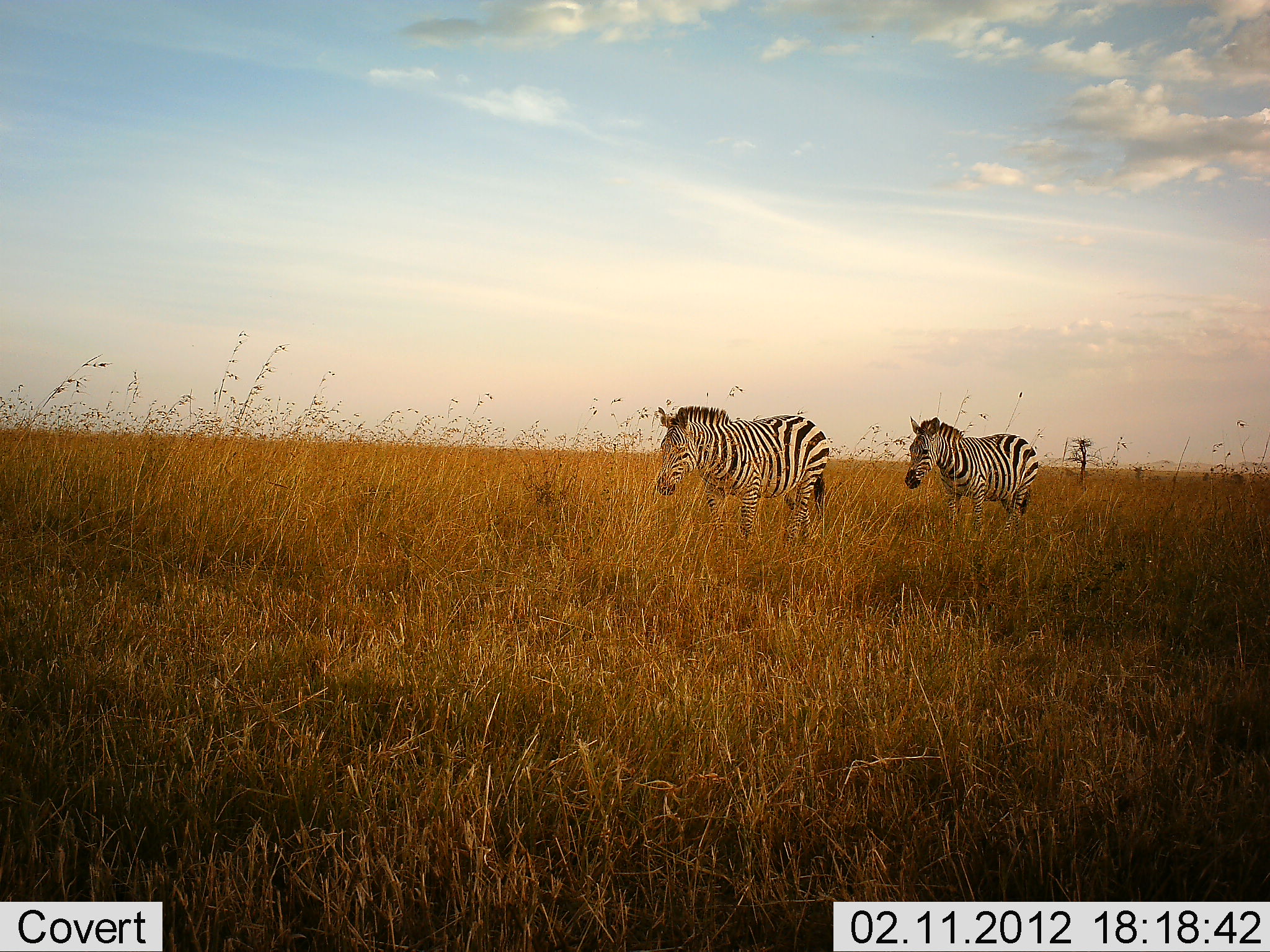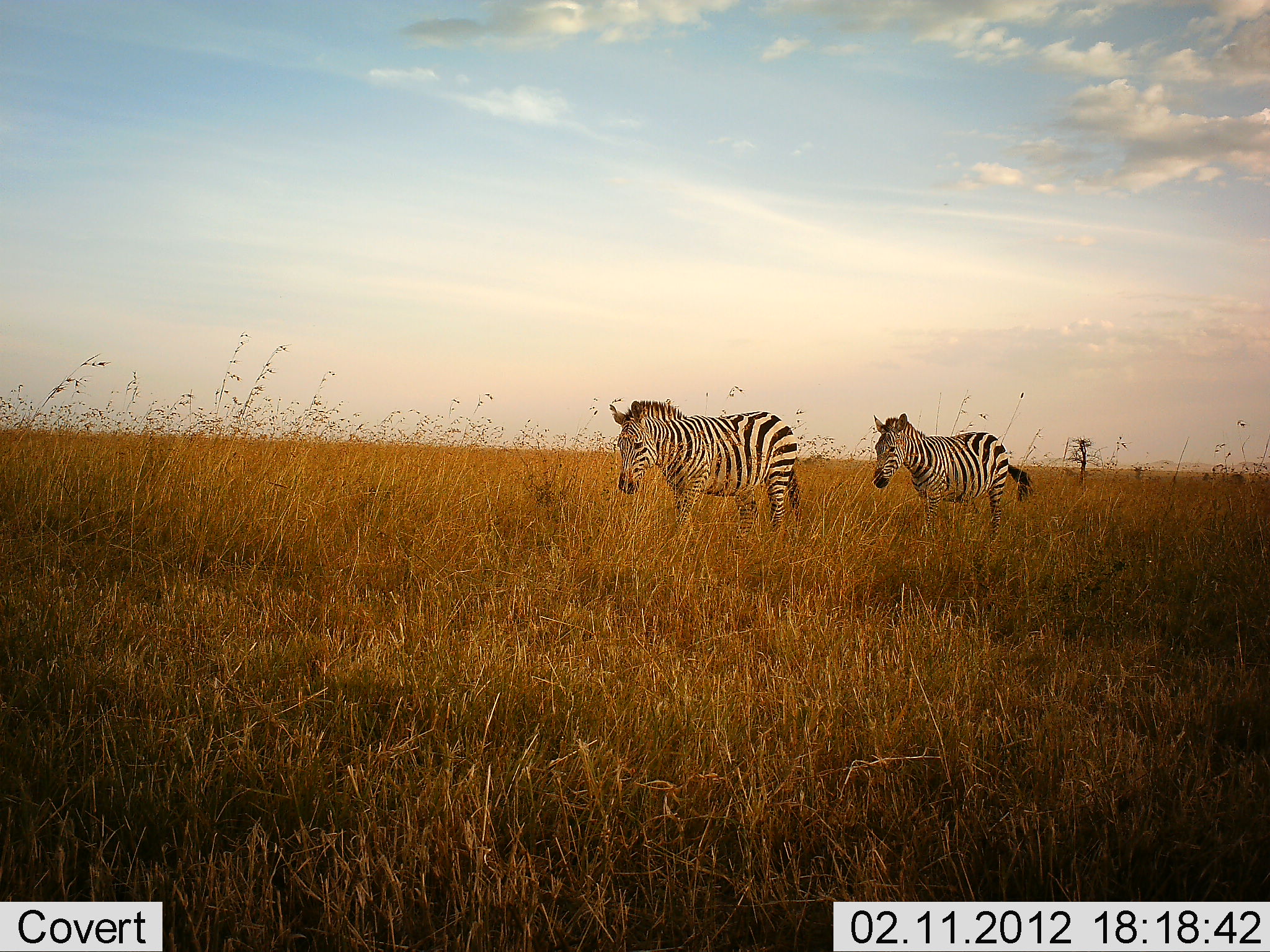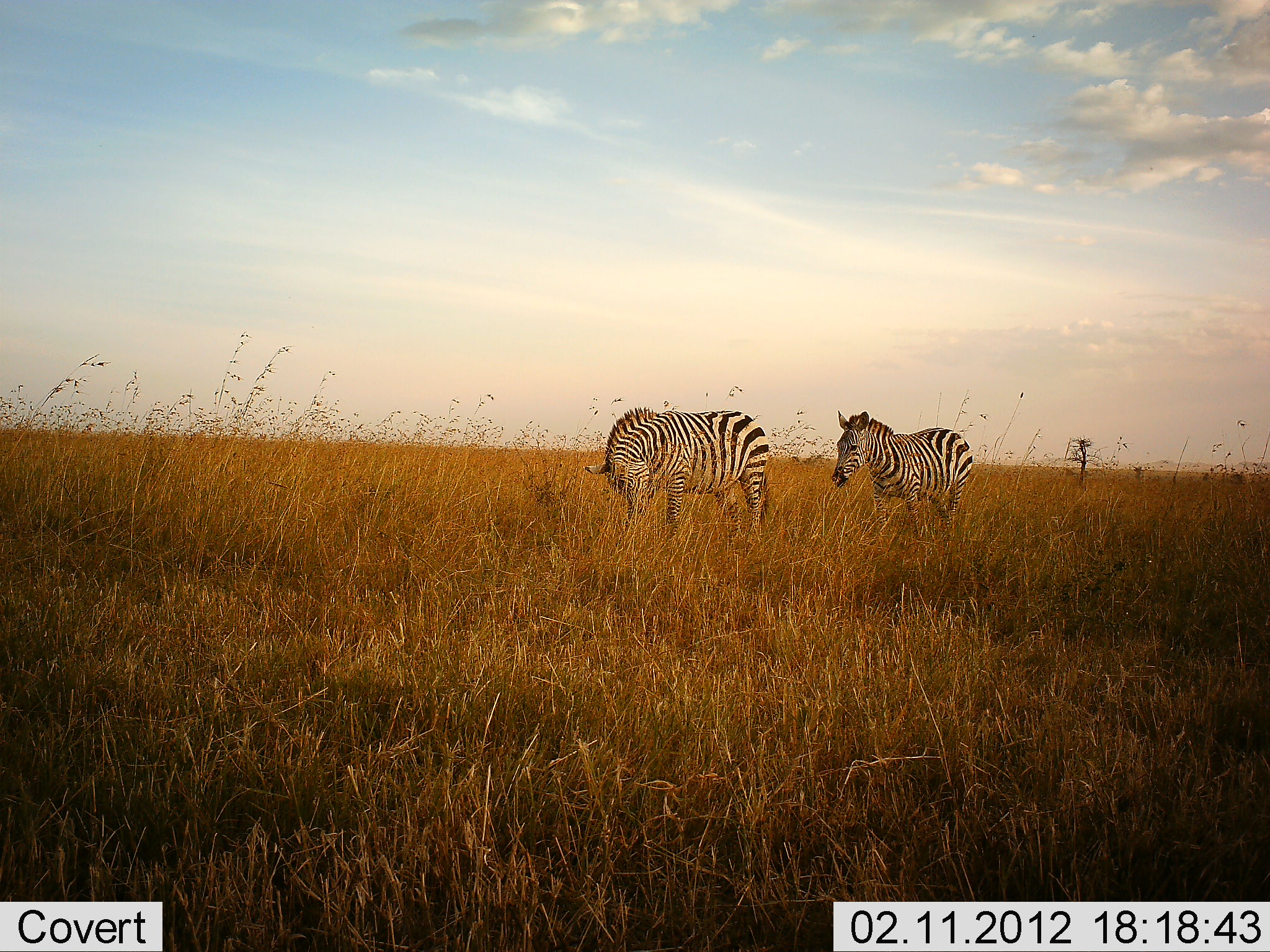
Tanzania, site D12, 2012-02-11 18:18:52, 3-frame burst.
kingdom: Animalia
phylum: Chordata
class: Mammalia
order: Perissodactyla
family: Equidae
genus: Equus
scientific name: Equus quagga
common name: plains zebra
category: zebra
Zebra (plains zebra) (Equus quagga), count 2. Behavior (volunteer vote fractions): standing 5%, resting 0%, moving 90%, interacting 0%. Young present (vote fraction): 0%. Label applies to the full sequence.